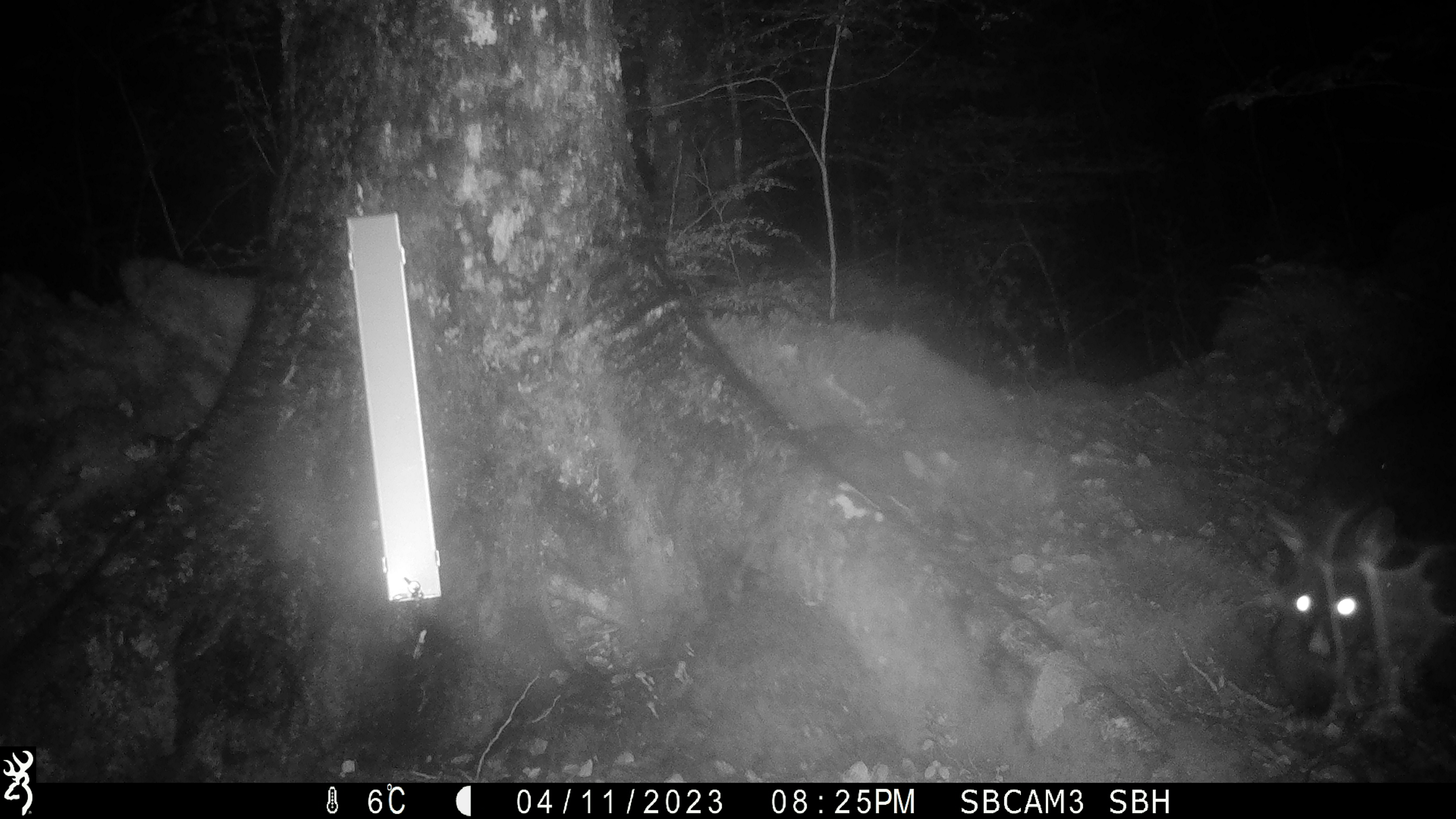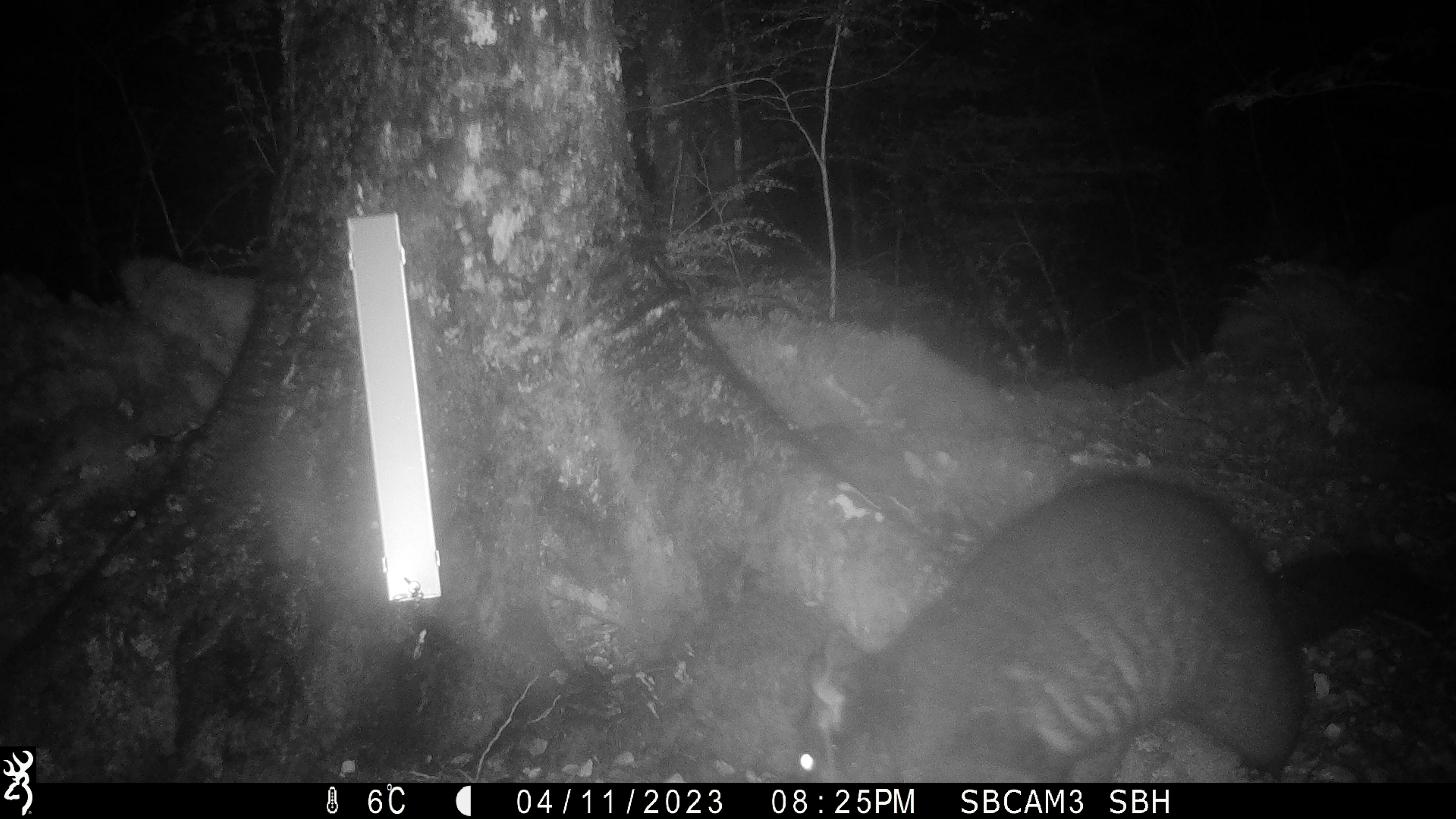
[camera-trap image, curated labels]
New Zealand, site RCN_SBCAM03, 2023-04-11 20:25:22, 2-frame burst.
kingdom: Animalia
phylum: Chordata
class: Mammalia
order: Diprotodontia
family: Phalangeridae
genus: Trichosurus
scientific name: Trichosurus vulpecula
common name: common brushtail possum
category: possum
Possum (common brushtail possum) (Trichosurus vulpecula).